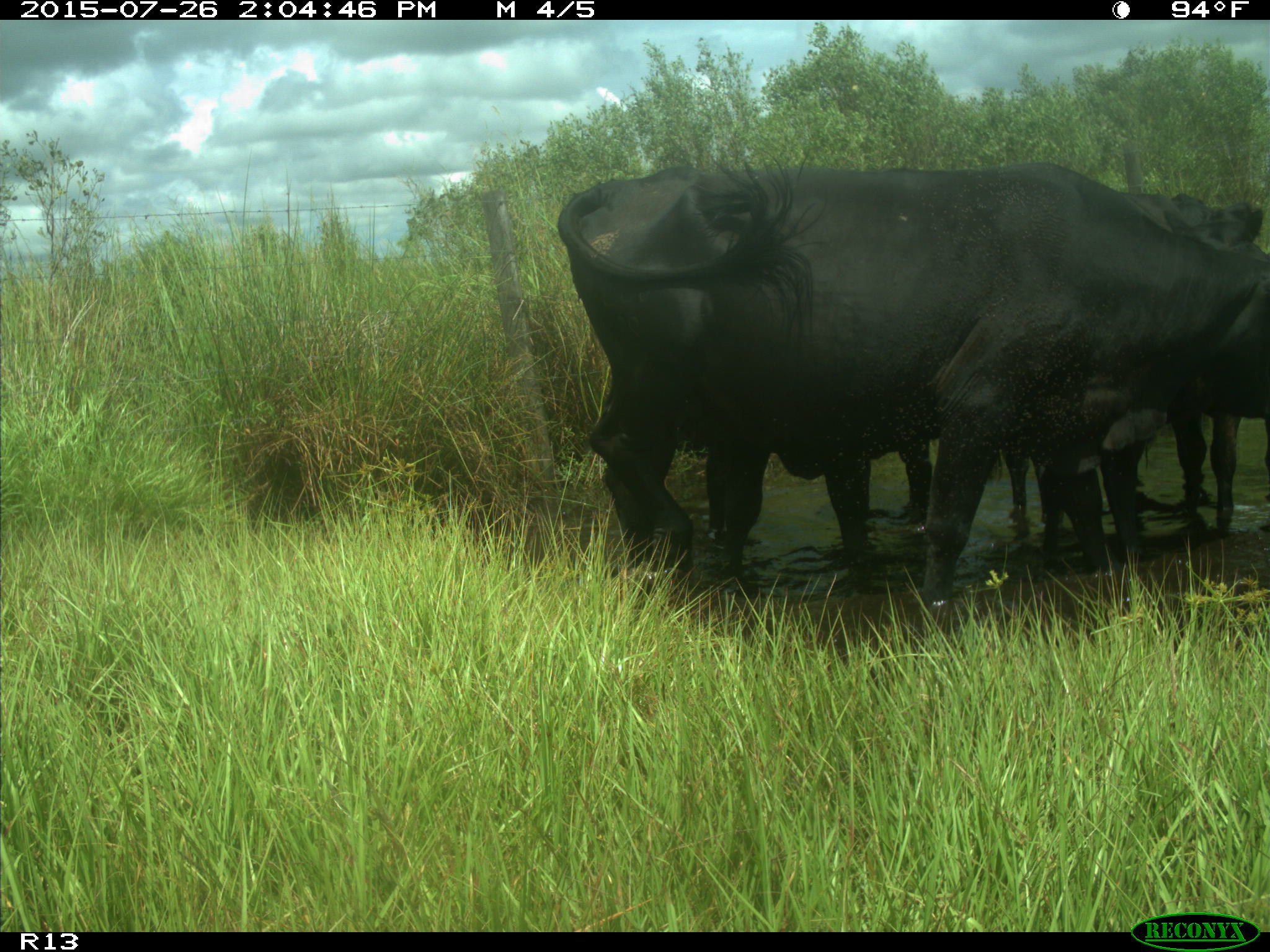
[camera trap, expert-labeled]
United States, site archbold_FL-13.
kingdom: Animalia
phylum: Chordata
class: Mammalia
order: Artiodactyla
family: Bovidae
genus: Bos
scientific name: Bos taurus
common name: domestic cow